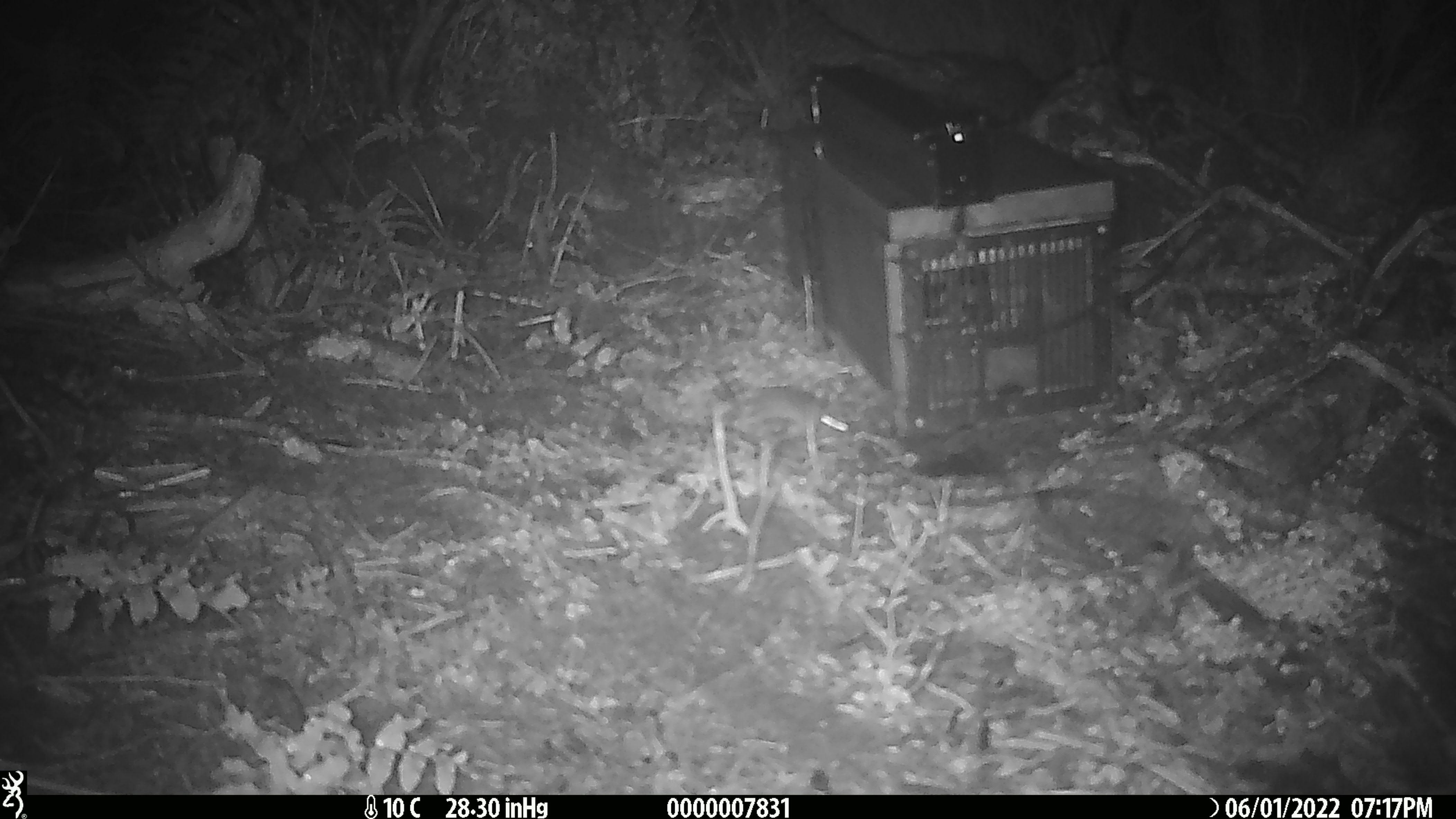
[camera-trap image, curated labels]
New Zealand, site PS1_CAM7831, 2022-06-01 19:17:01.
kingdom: Animalia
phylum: Chordata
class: Mammalia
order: Rodentia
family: Muridae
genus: Mus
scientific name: Mus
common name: mouse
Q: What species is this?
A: Mouse (Mus).